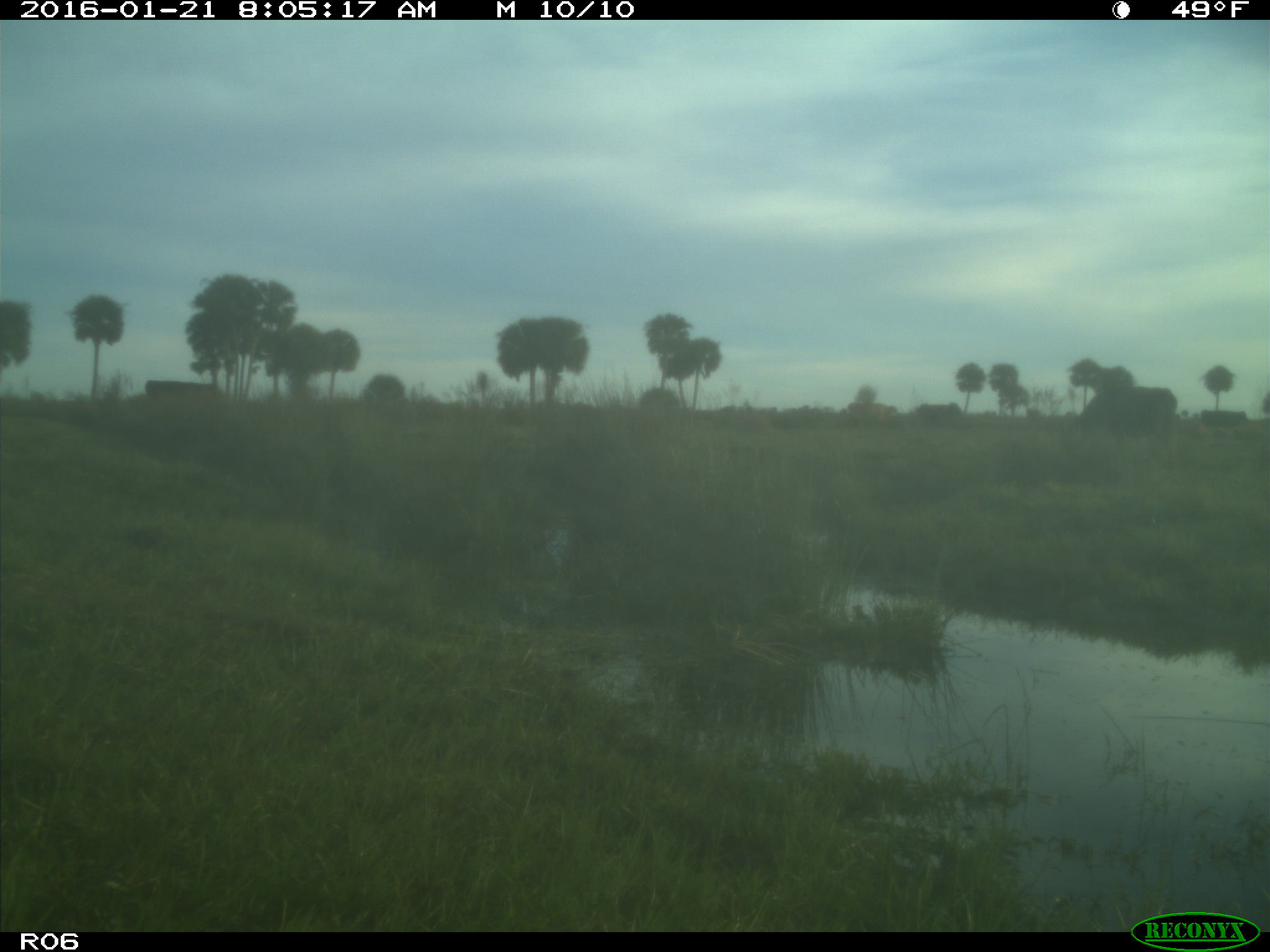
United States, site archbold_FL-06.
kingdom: Animalia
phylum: Chordata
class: Mammalia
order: Artiodactyla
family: Bovidae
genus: Bos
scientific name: Bos taurus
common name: domestic cow